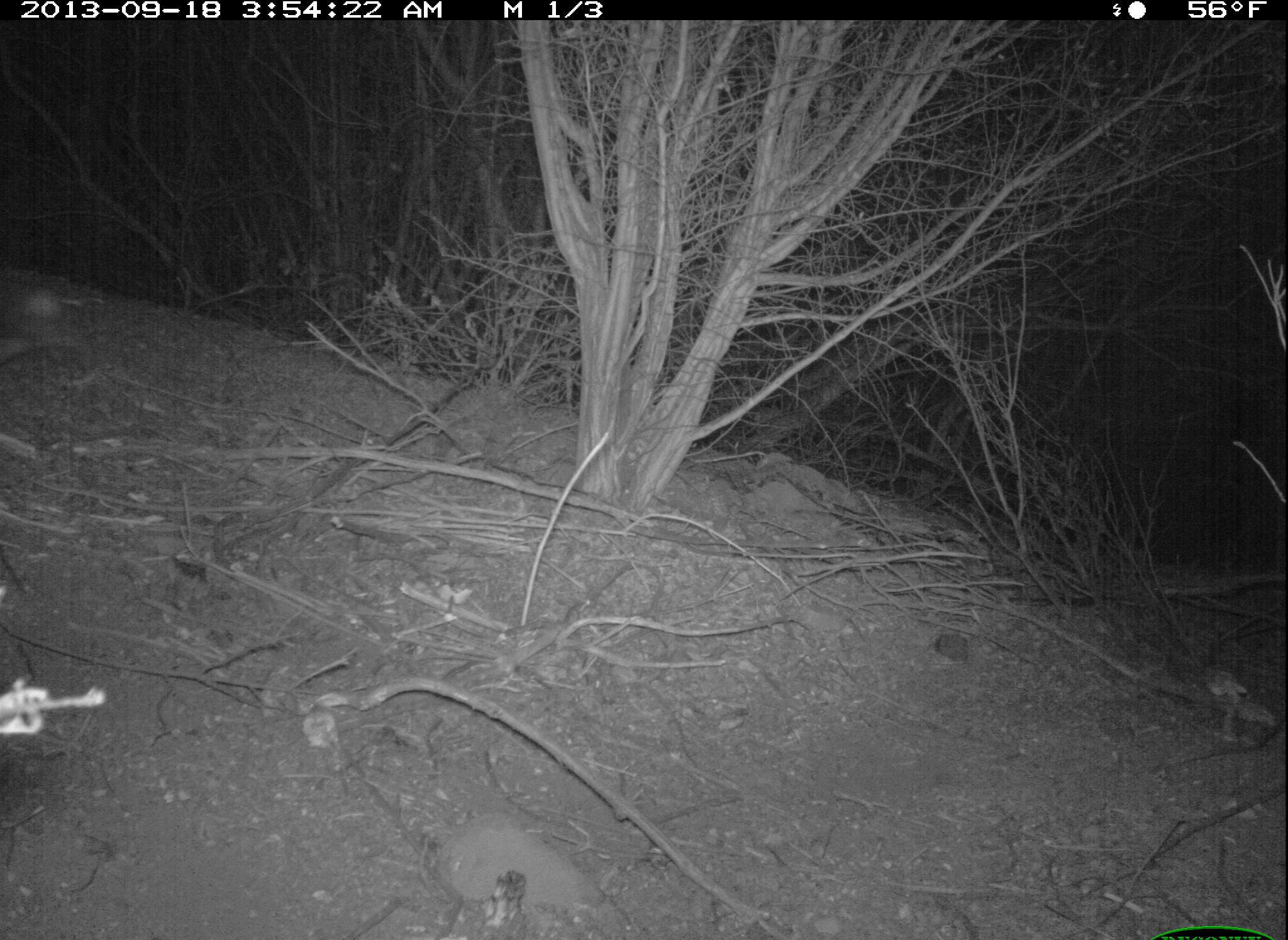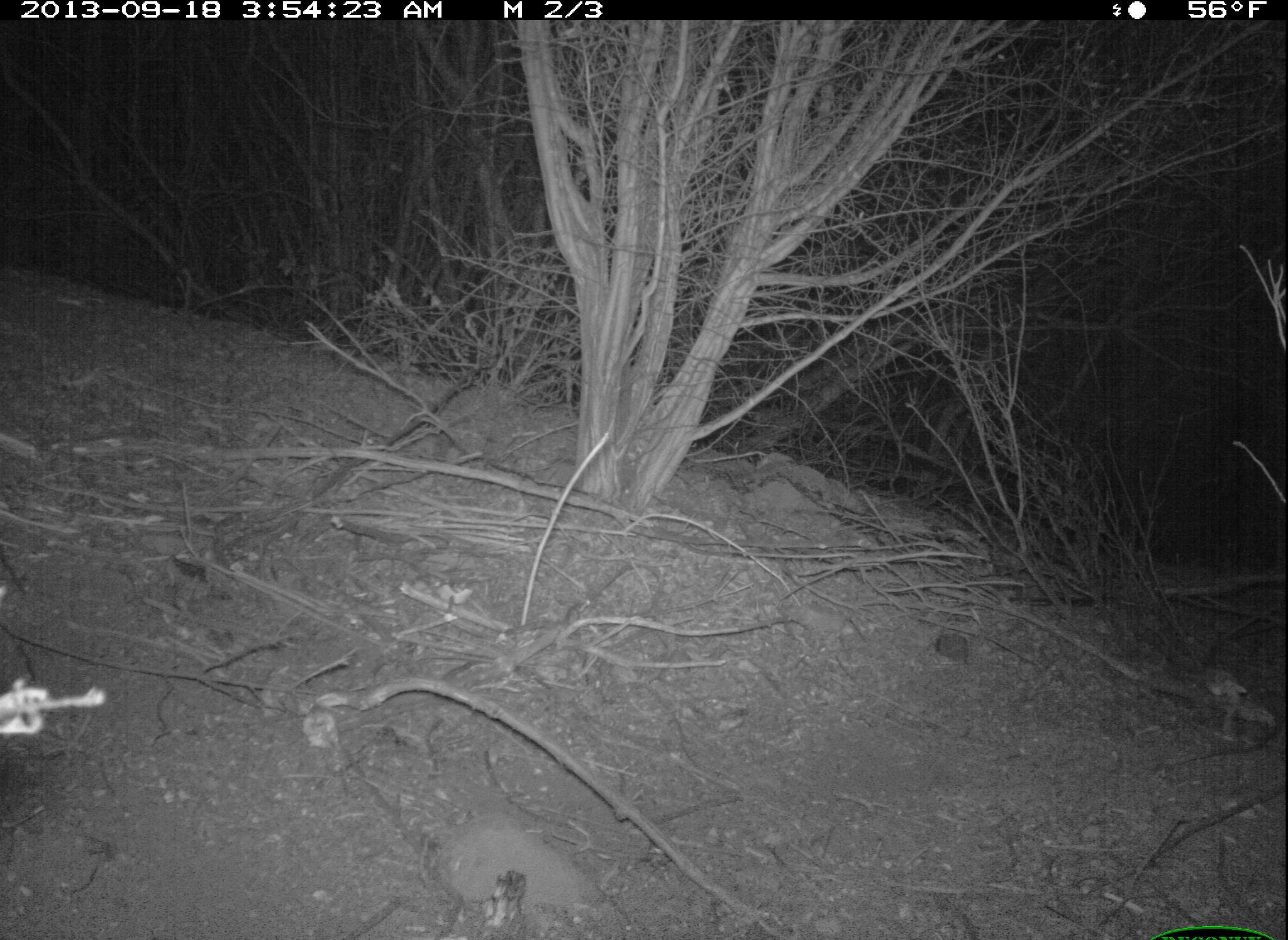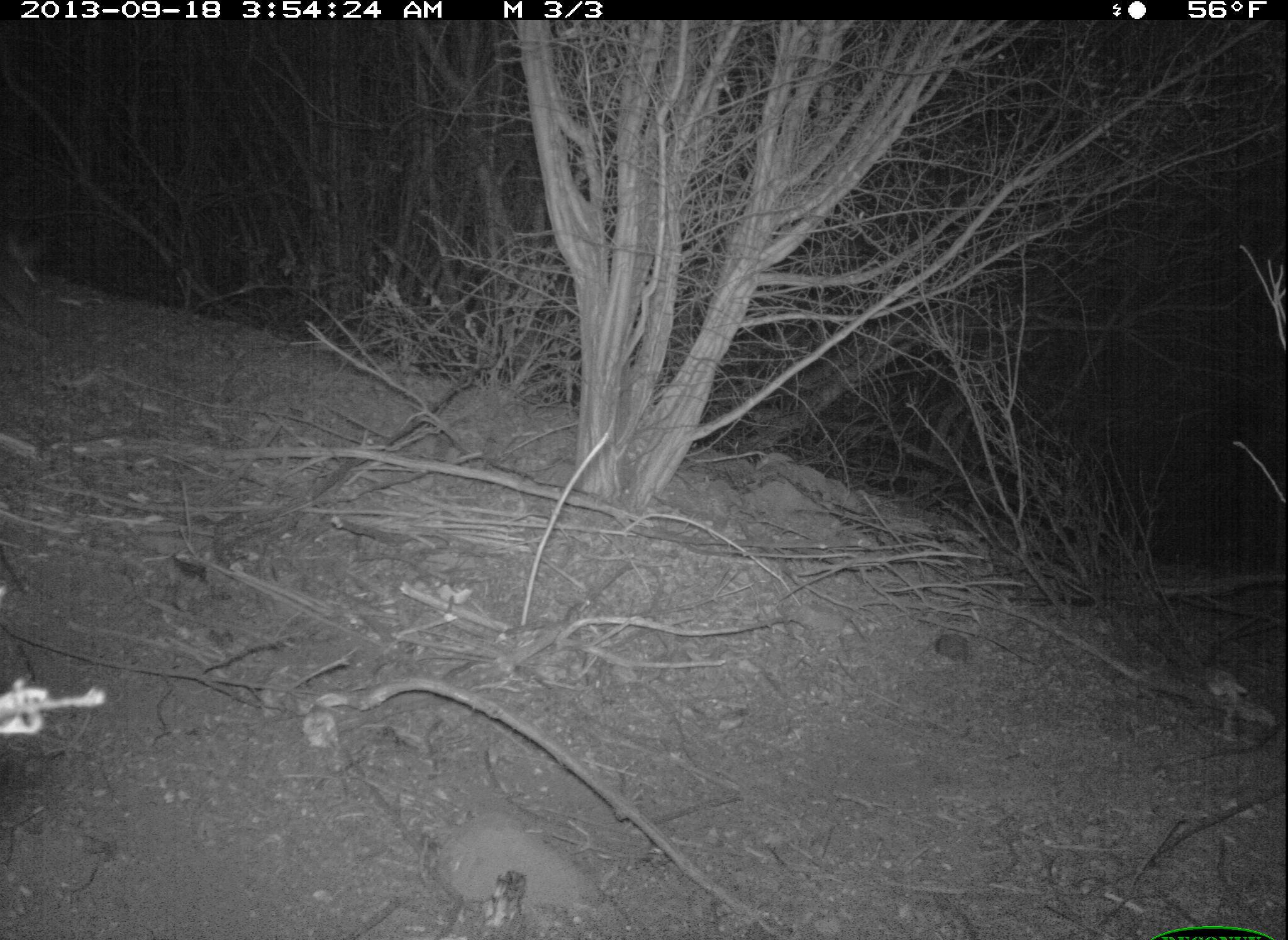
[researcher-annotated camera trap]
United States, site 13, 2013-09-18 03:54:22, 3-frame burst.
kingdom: Animalia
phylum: Chordata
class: Mammalia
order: Lagomorpha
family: Leporidae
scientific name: Leporidae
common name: rabbits and hares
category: rabbit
Rabbit (rabbits and hares) (Leporidae).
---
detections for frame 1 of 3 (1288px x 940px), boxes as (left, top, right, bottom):
rabbit: (0, 275, 102, 378)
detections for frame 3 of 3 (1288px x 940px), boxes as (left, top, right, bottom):
rabbit: (0, 228, 52, 332)